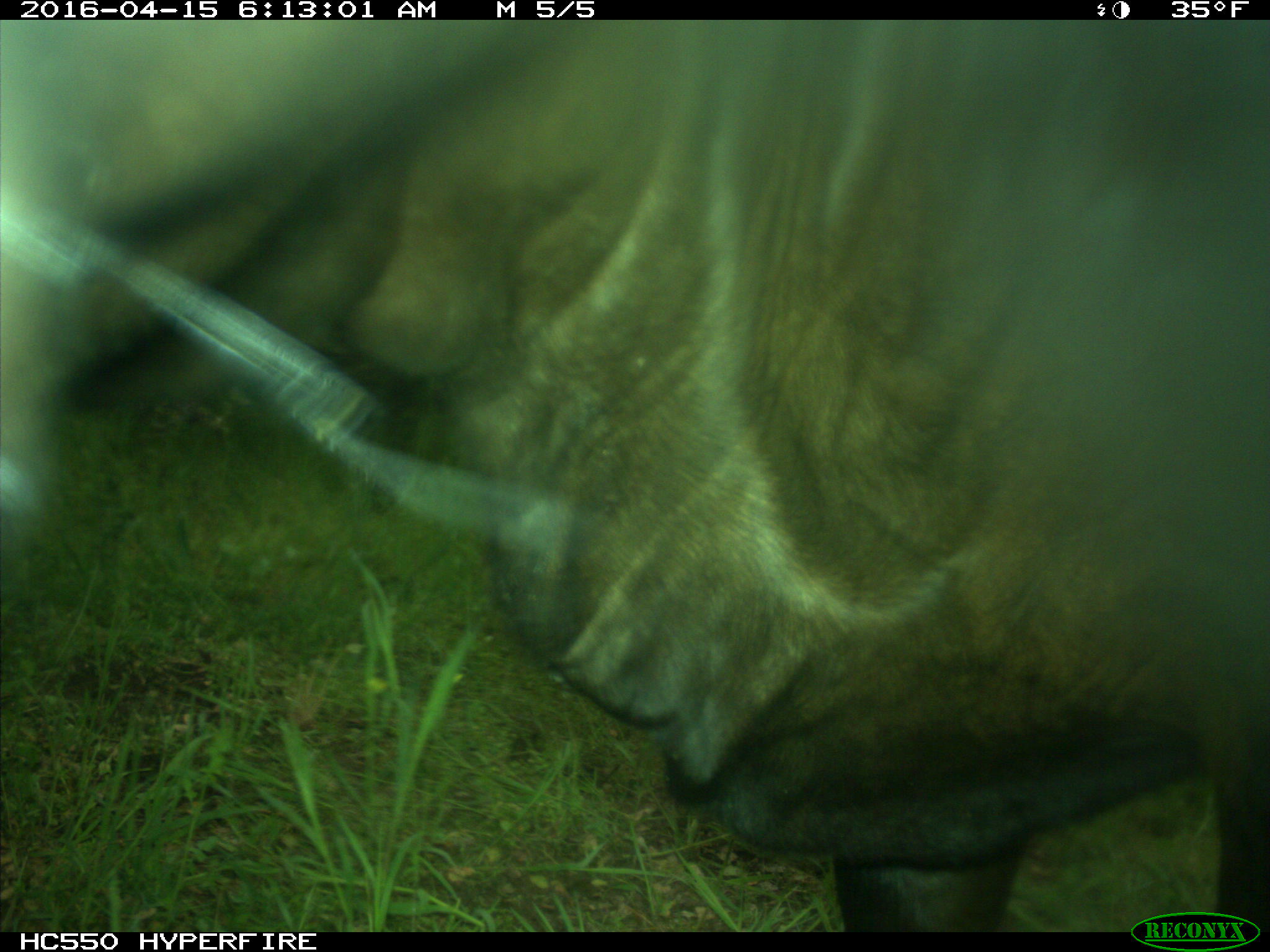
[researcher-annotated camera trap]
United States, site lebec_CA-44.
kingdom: Animalia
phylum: Chordata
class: Mammalia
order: Artiodactyla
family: Bovidae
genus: Bos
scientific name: Bos taurus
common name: domestic cow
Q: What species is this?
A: Bos taurus (domestic cow).